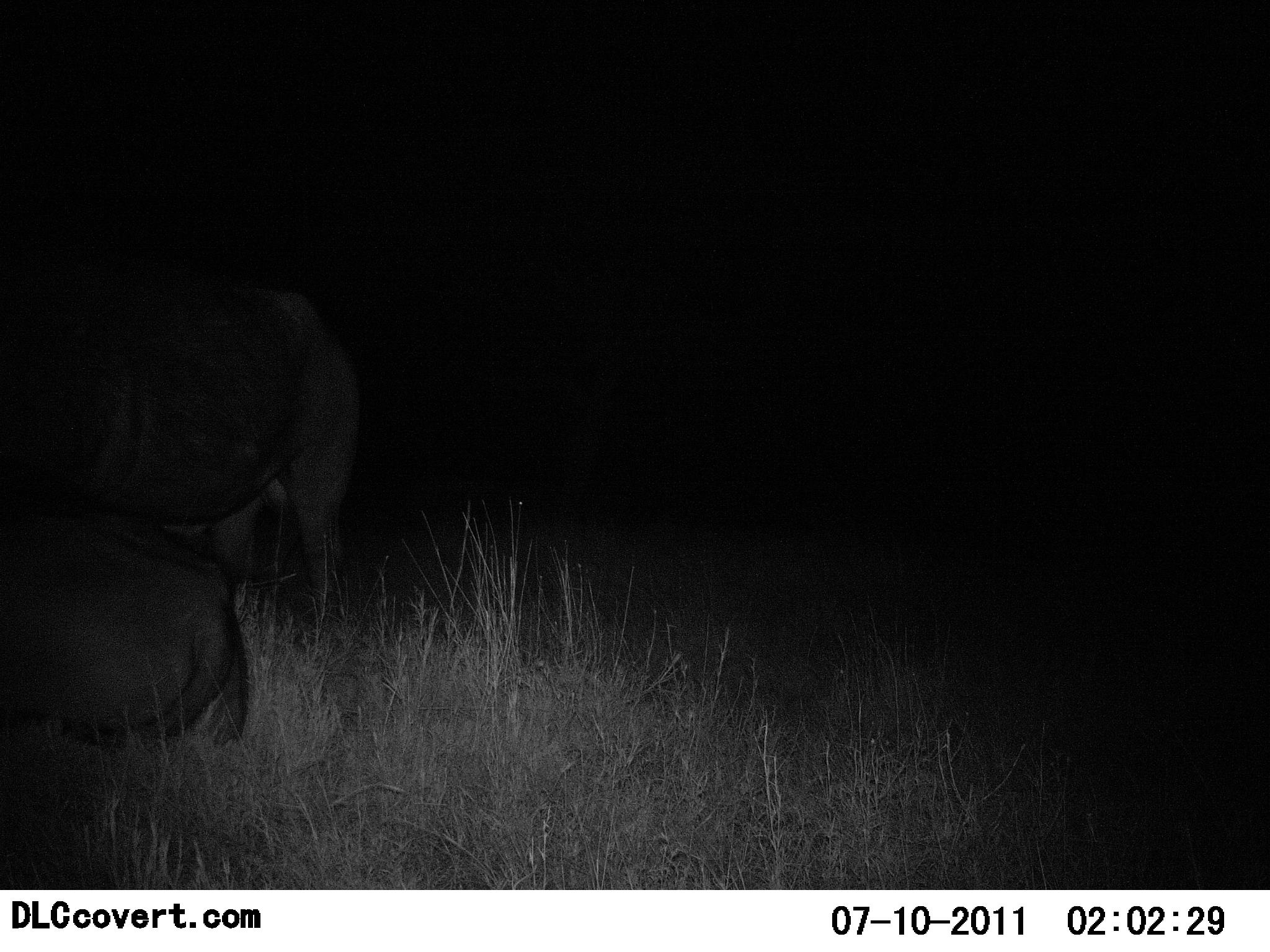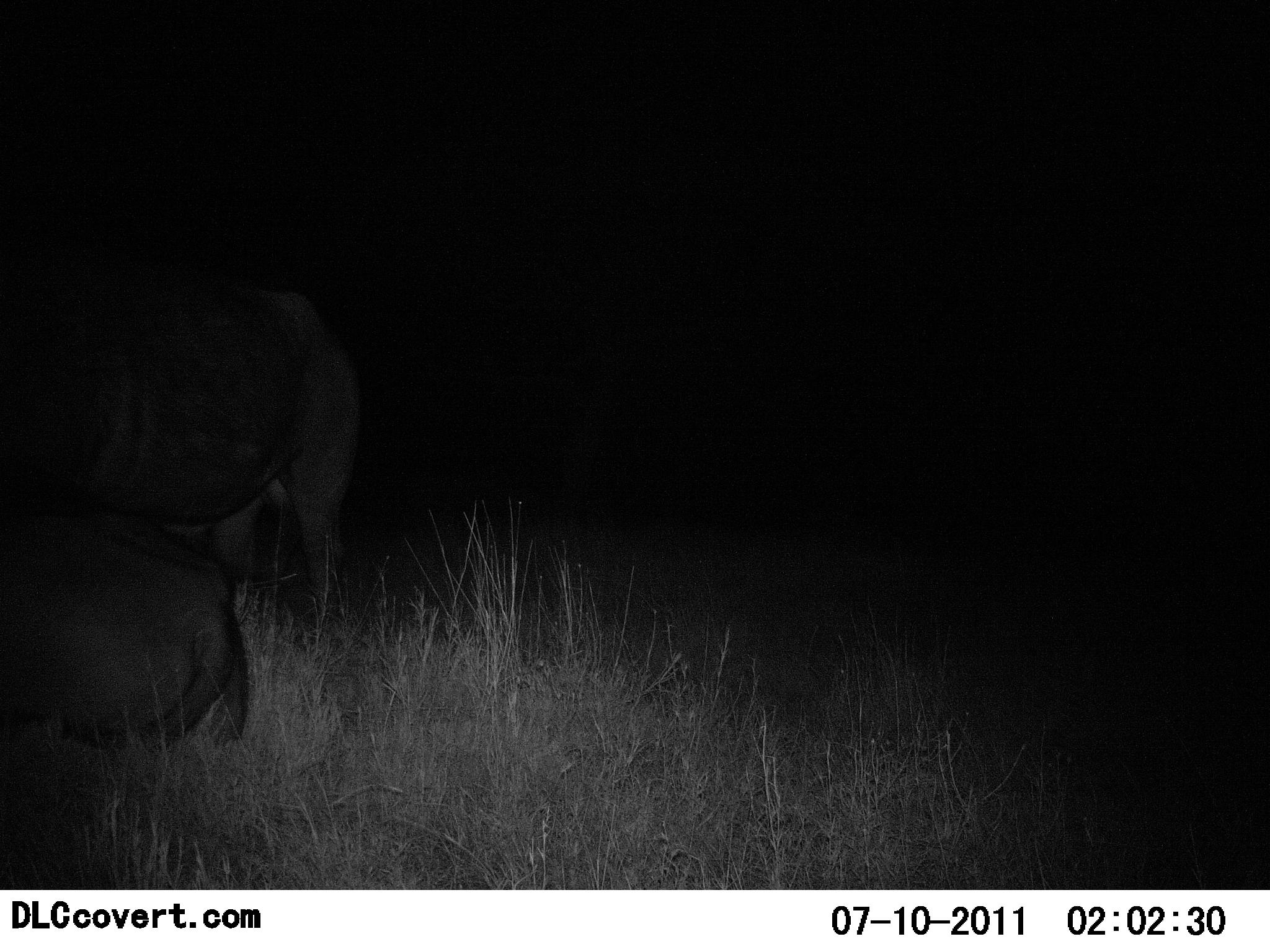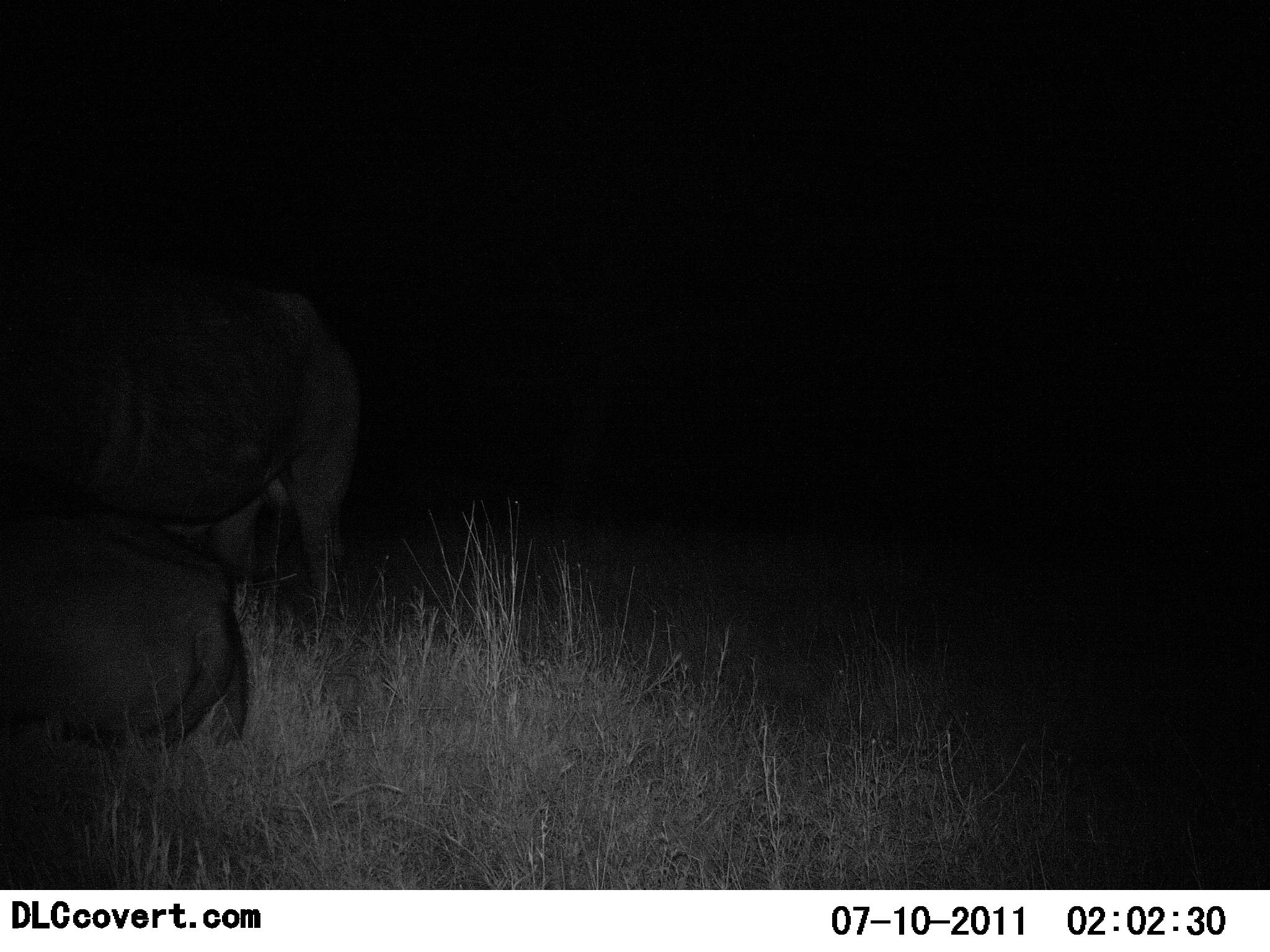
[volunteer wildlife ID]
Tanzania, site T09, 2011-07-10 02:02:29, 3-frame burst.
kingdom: Animalia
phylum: Chordata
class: Mammalia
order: Artiodactyla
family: Bovidae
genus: Syncerus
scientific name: Syncerus caffer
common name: cape buffalo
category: buffalo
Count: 2.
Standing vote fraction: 80%.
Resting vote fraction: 80%.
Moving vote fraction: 0%.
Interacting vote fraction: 0%.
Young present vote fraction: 0%.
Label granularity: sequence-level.